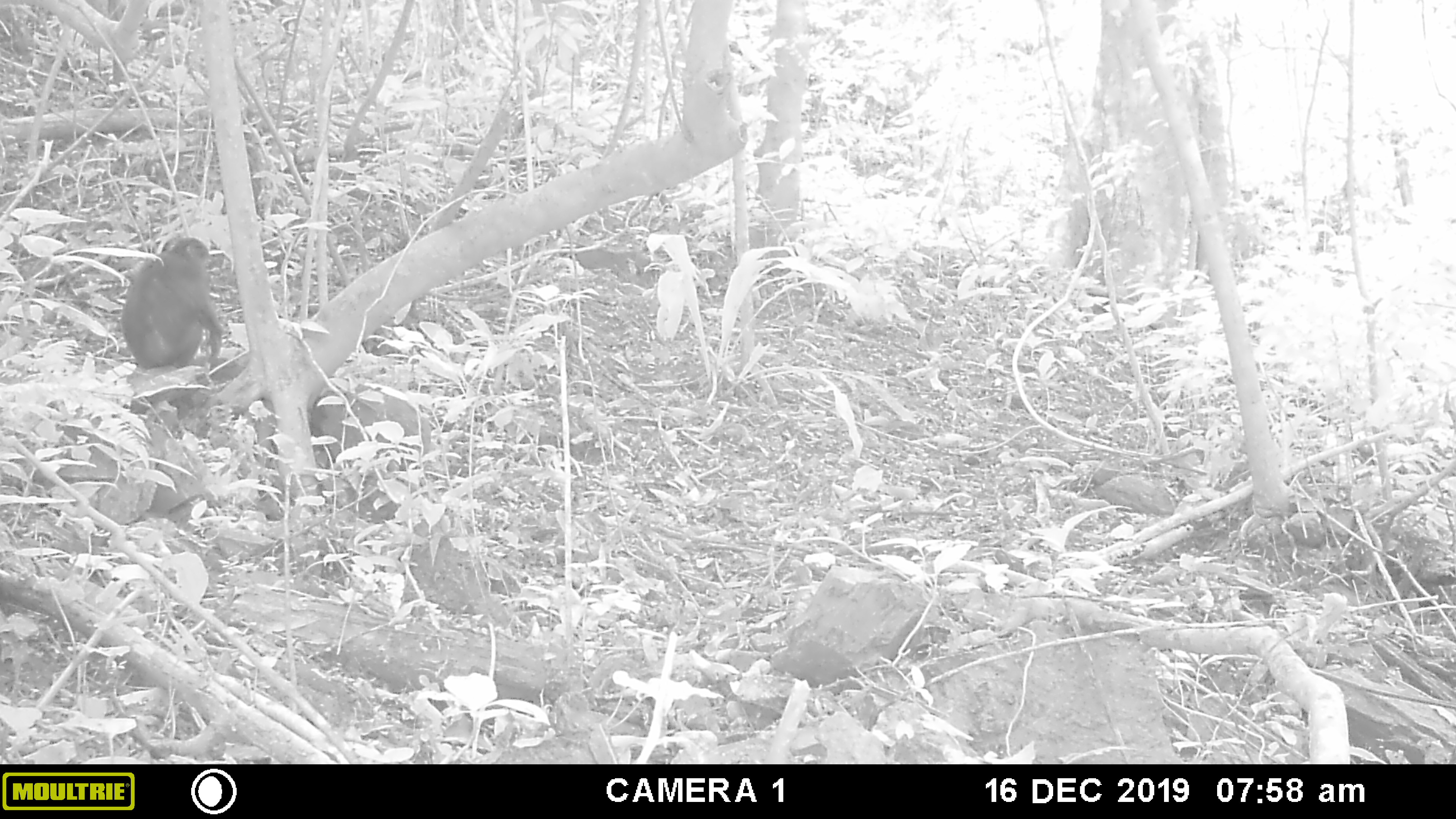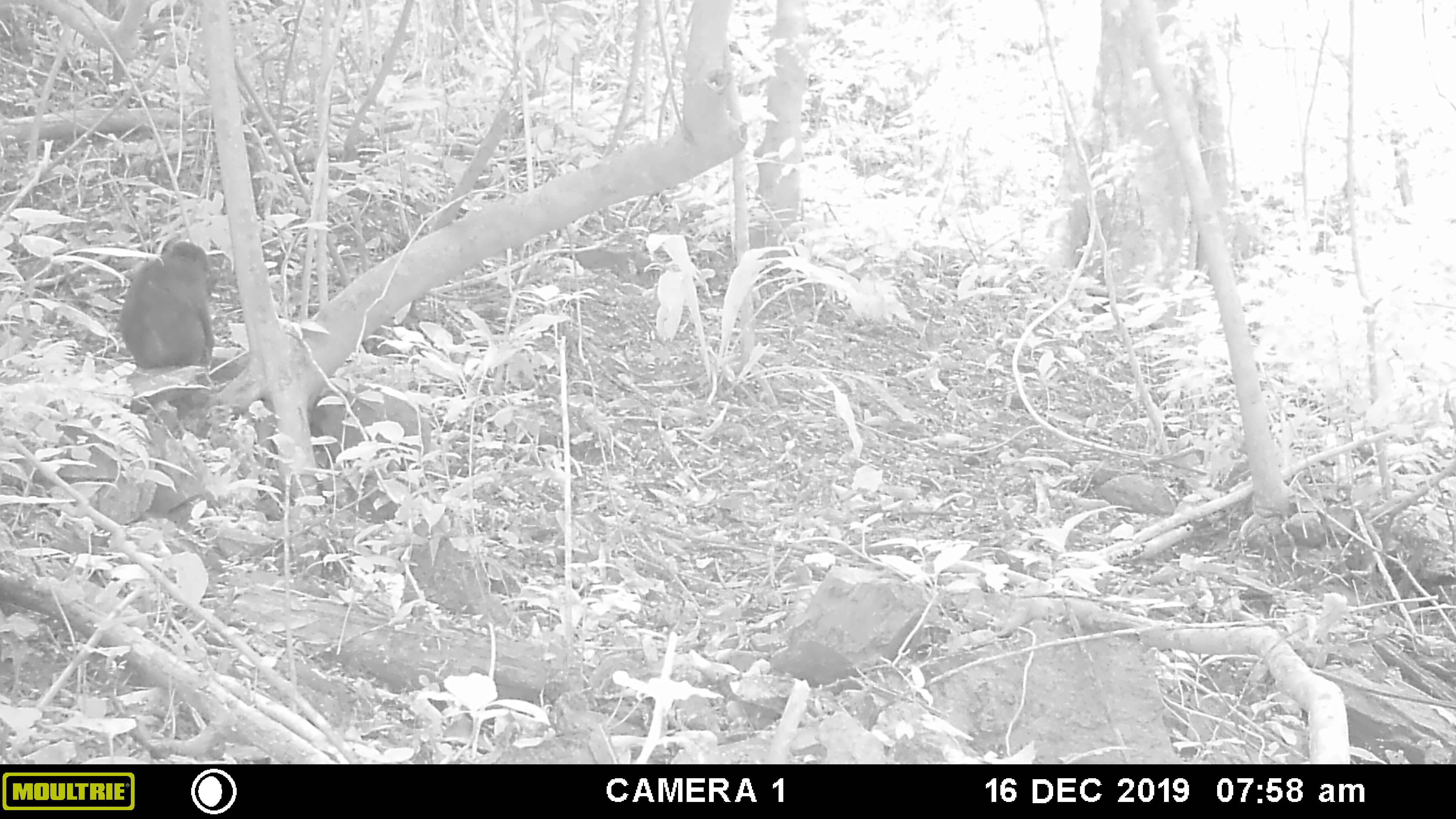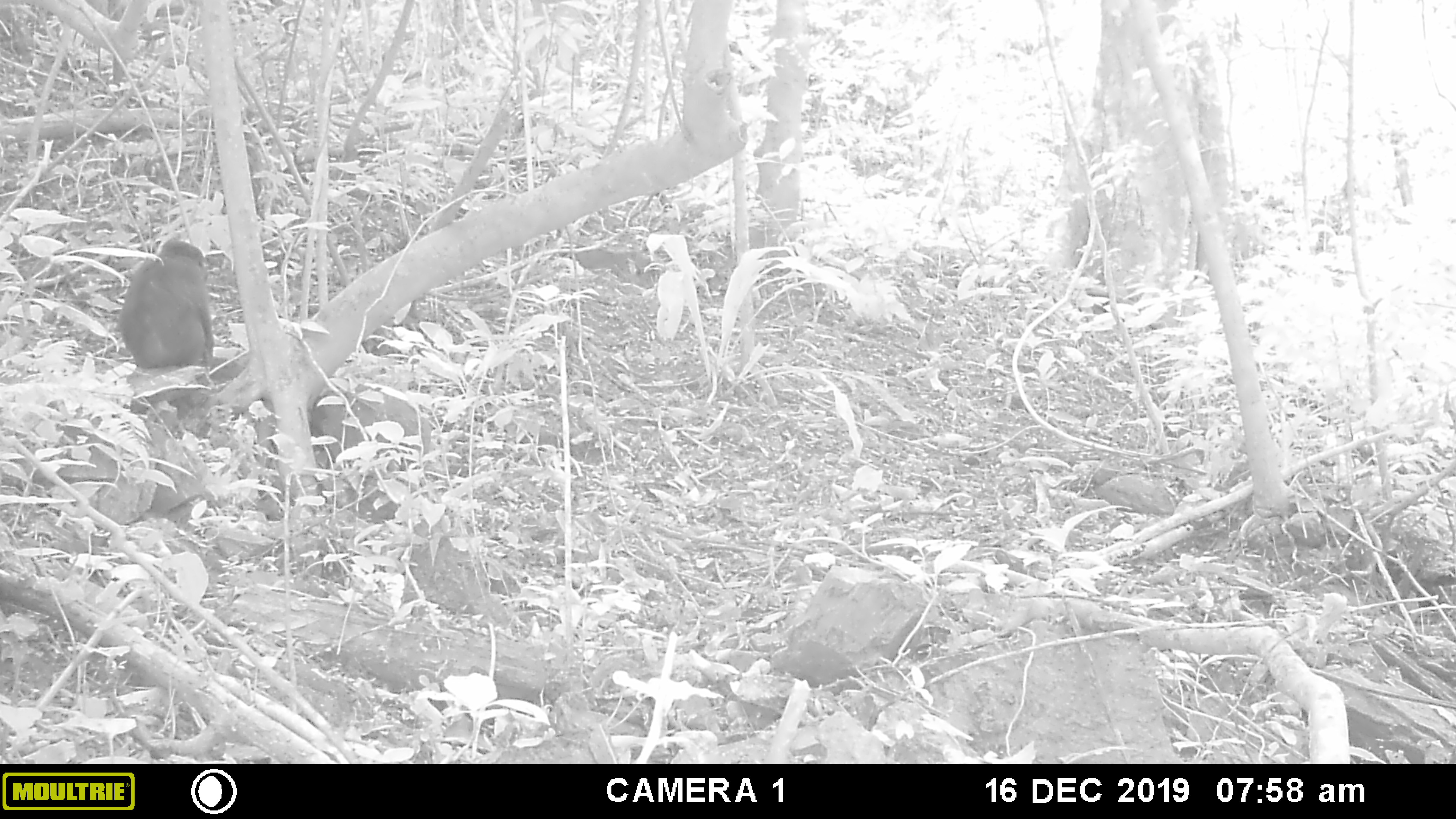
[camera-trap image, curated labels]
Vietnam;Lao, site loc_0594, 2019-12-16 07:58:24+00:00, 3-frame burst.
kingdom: Animalia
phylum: Chordata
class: Mammalia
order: Primates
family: Cercopithecidae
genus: Macaca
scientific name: Macaca arctoides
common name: stump-tailed macaque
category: stump tailed macaque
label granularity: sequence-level